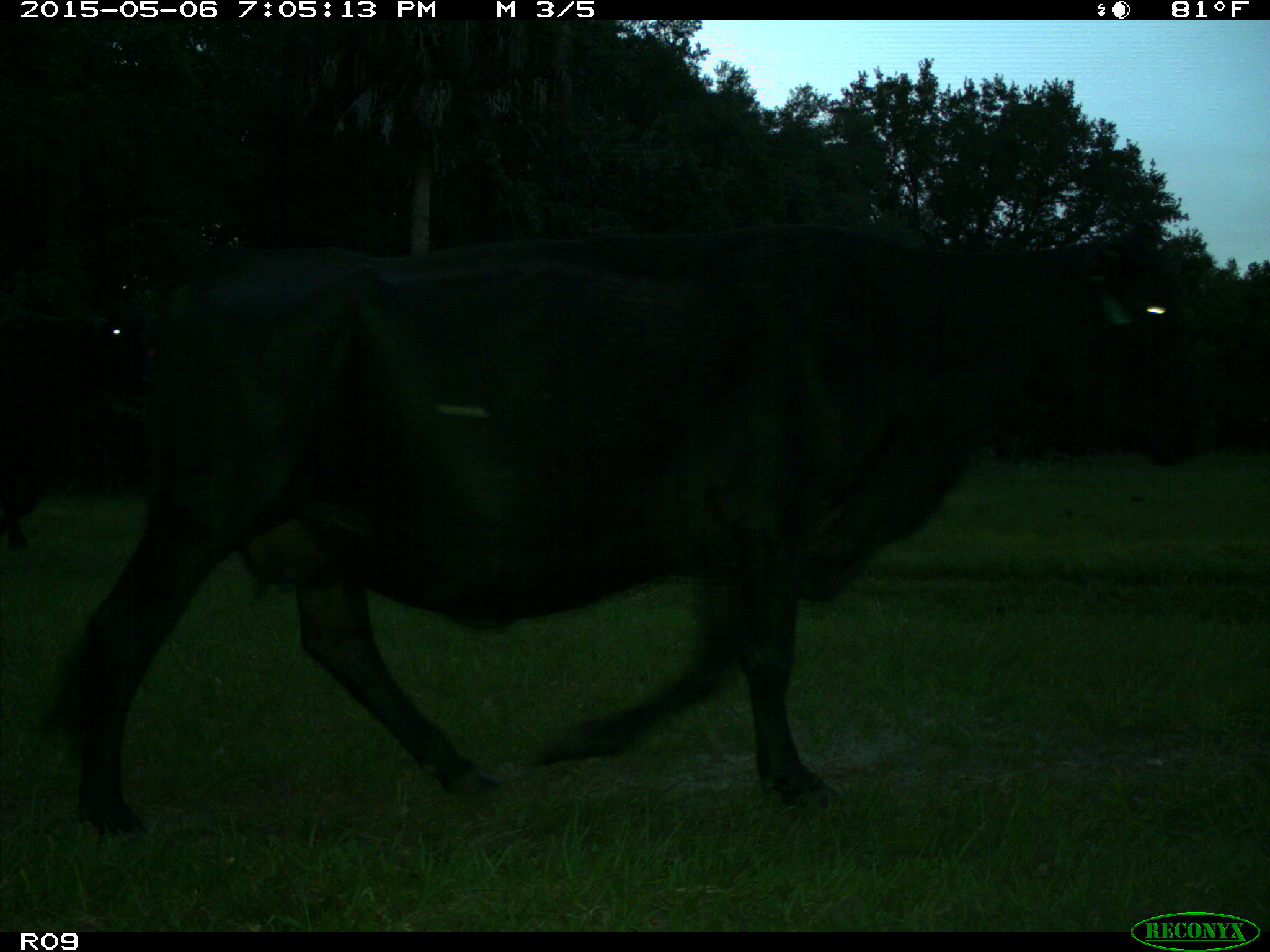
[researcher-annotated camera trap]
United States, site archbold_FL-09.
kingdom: Animalia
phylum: Chordata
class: Mammalia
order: Artiodactyla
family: Bovidae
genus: Bos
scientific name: Bos taurus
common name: domestic cow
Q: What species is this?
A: Bos taurus (domestic cow).